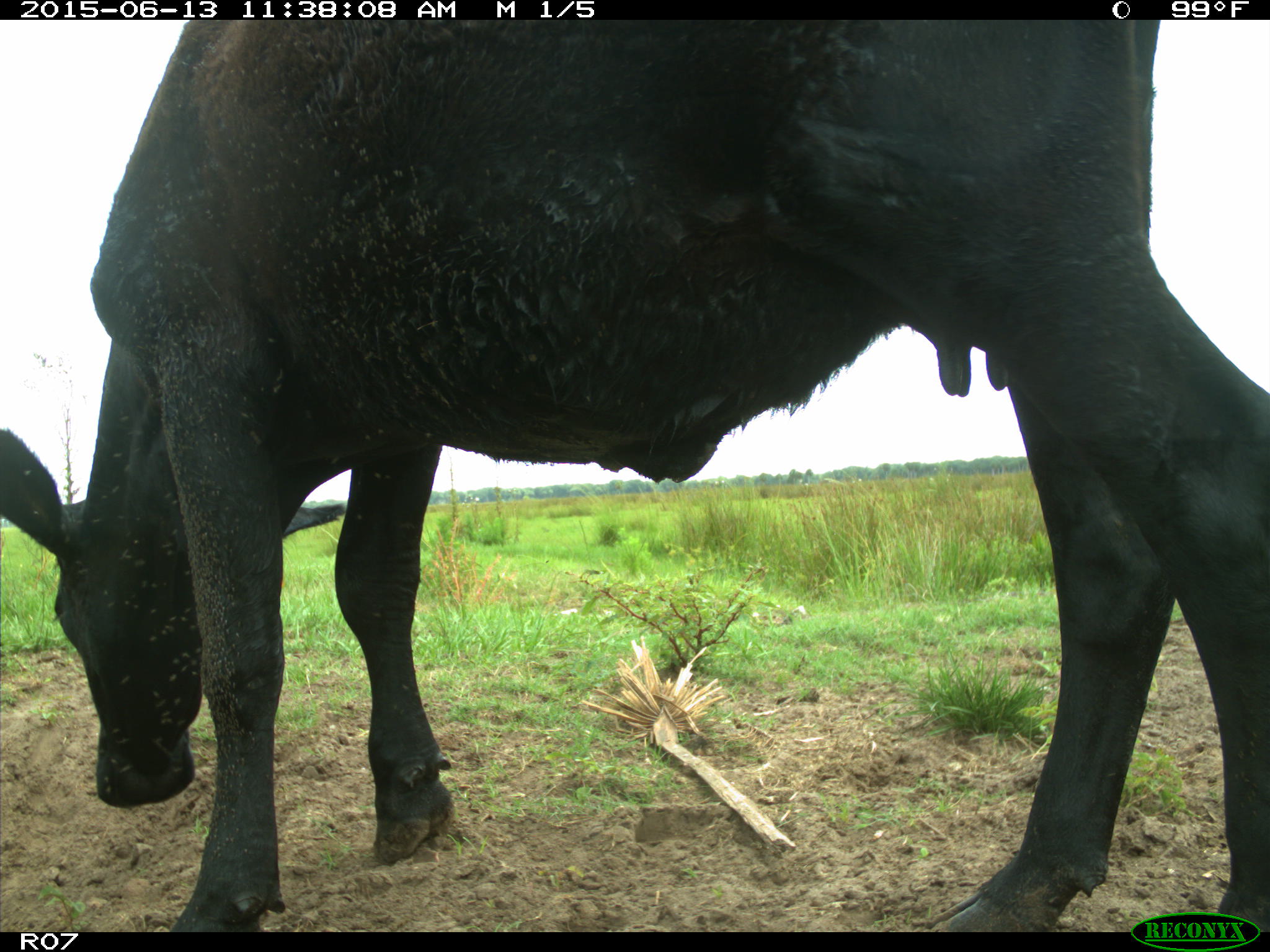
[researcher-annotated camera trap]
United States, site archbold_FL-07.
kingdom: Animalia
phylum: Chordata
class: Mammalia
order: Artiodactyla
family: Bovidae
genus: Bos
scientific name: Bos taurus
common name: domestic cow